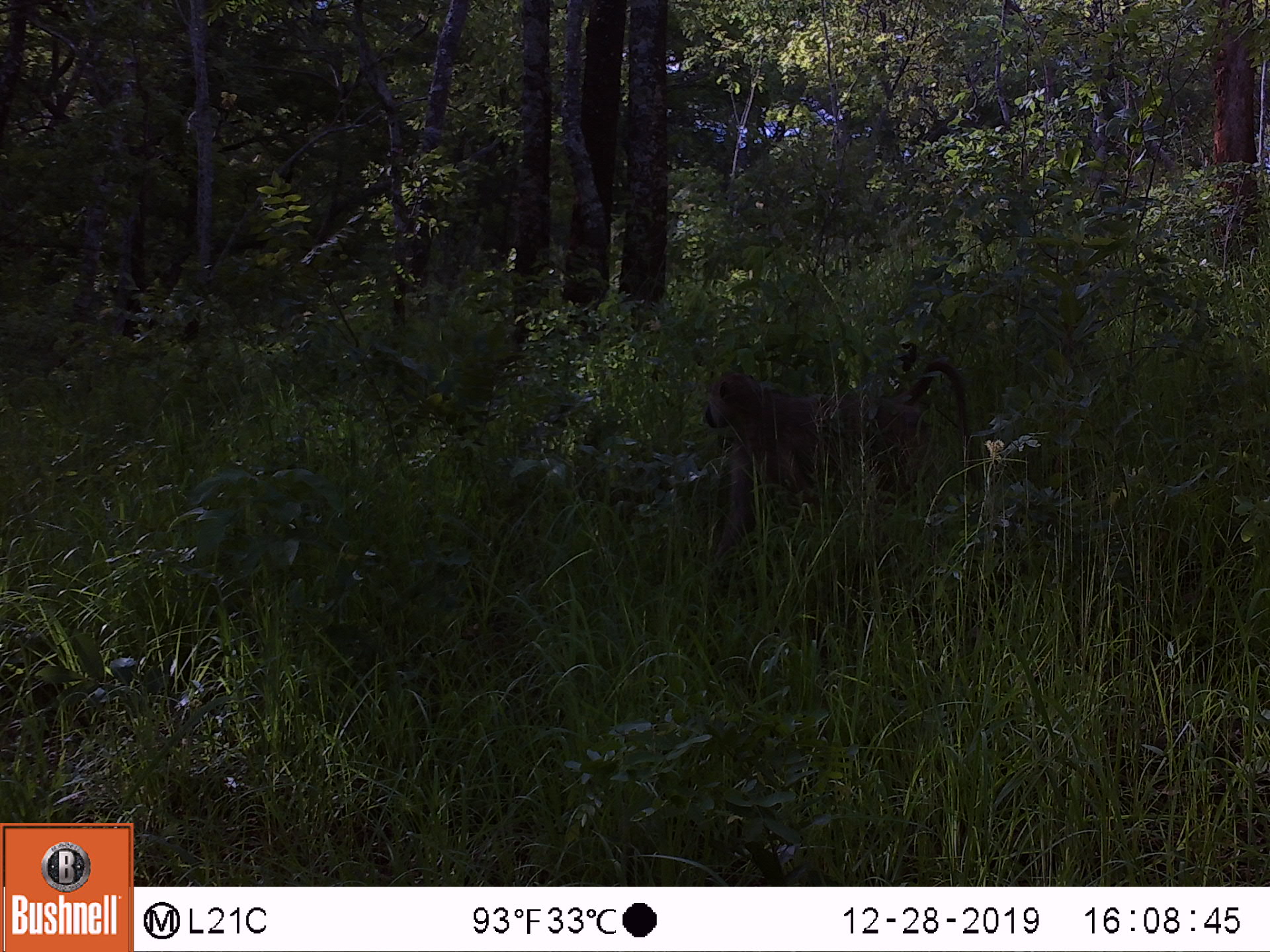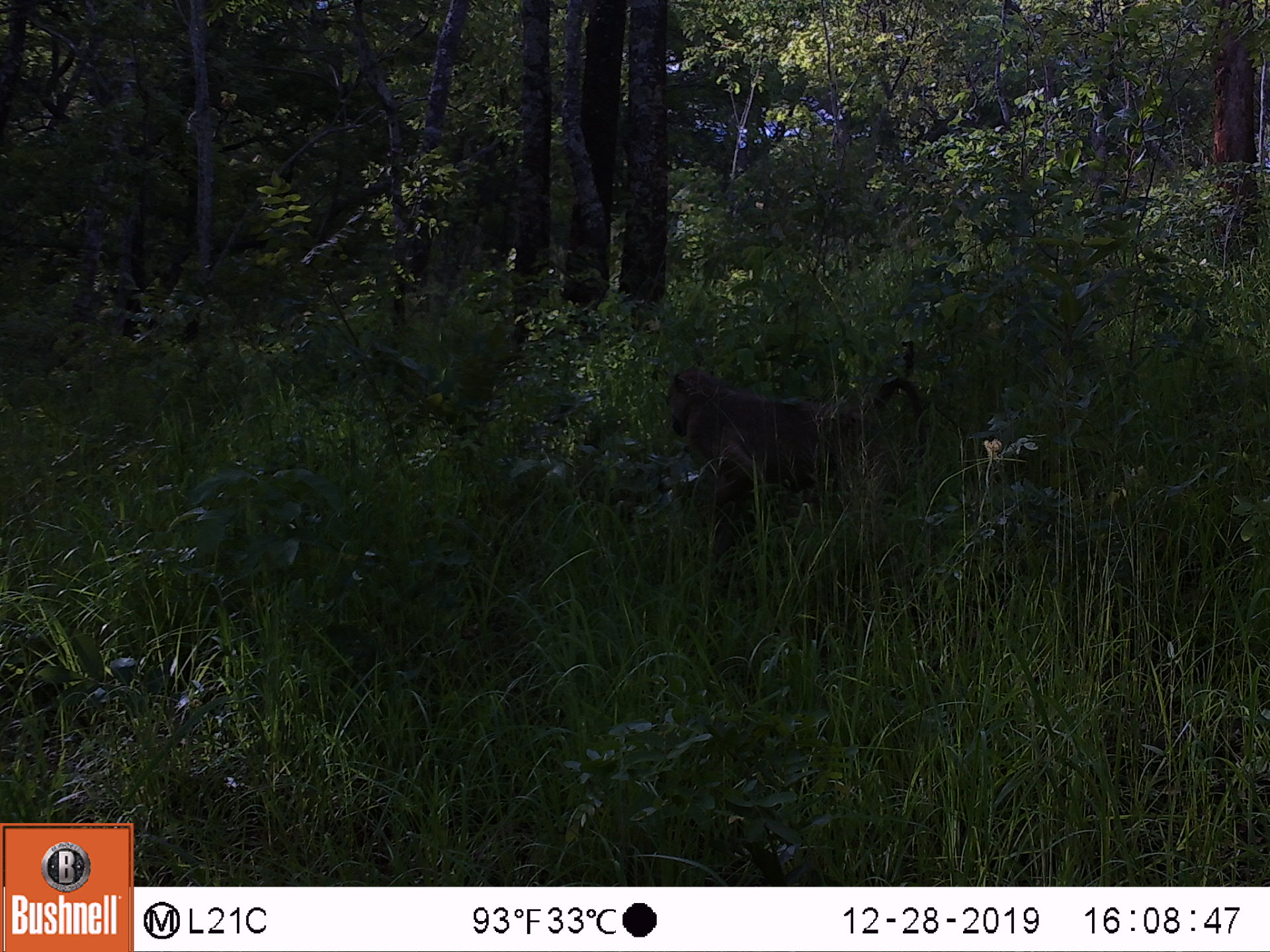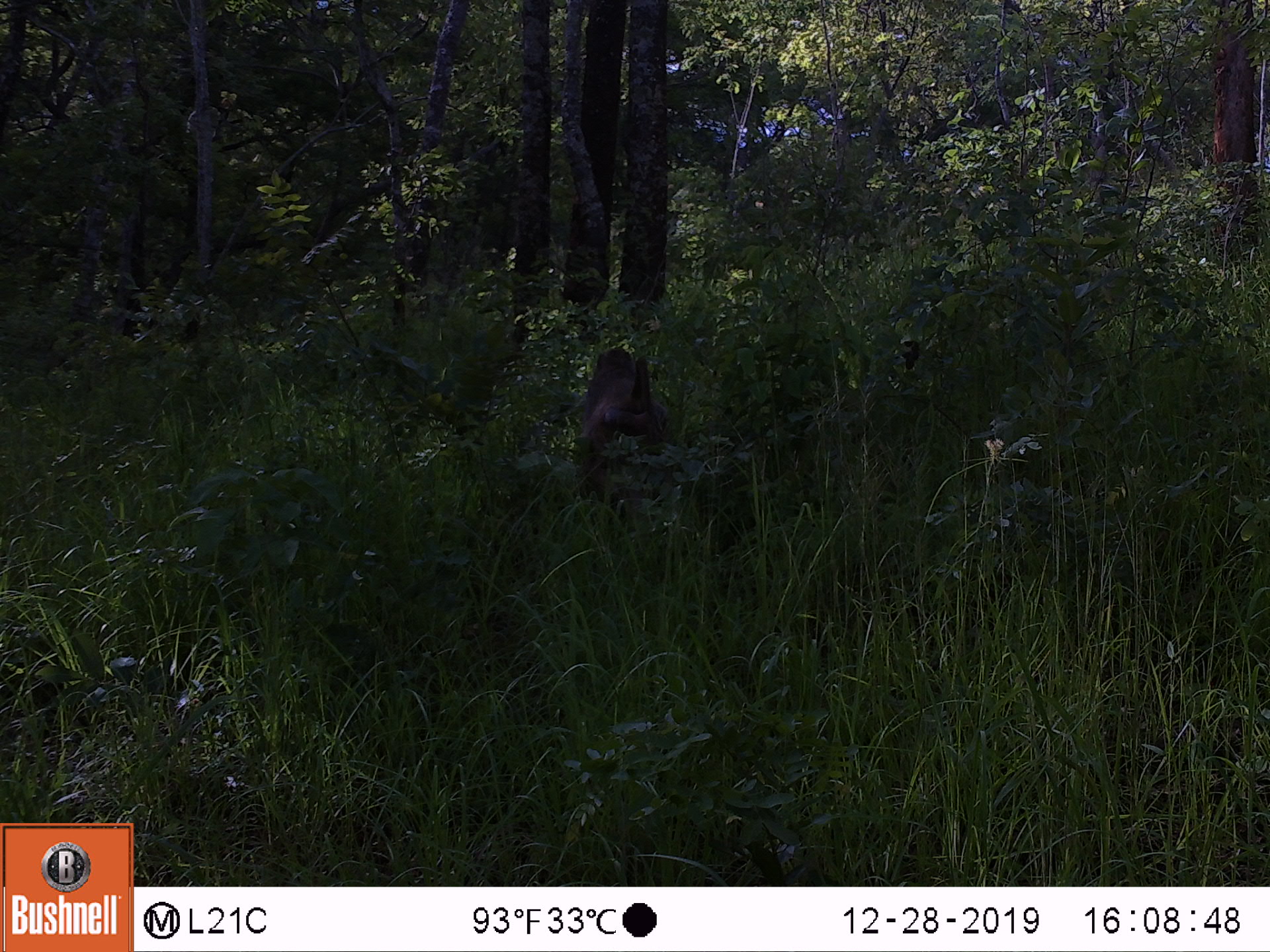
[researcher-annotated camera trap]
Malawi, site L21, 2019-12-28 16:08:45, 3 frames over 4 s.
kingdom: Animalia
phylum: Chordata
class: Mammalia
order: Primates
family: Cercopithecidae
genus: Papio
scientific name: Papio cynocephalus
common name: yellow baboon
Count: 1.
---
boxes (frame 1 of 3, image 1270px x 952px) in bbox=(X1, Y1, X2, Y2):
yellow baboon: bbox=(688, 355, 978, 538)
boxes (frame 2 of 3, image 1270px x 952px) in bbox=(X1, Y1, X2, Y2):
yellow baboon: bbox=(656, 367, 936, 535)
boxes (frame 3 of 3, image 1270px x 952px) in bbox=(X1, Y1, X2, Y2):
yellow baboon: bbox=(561, 347, 683, 557)